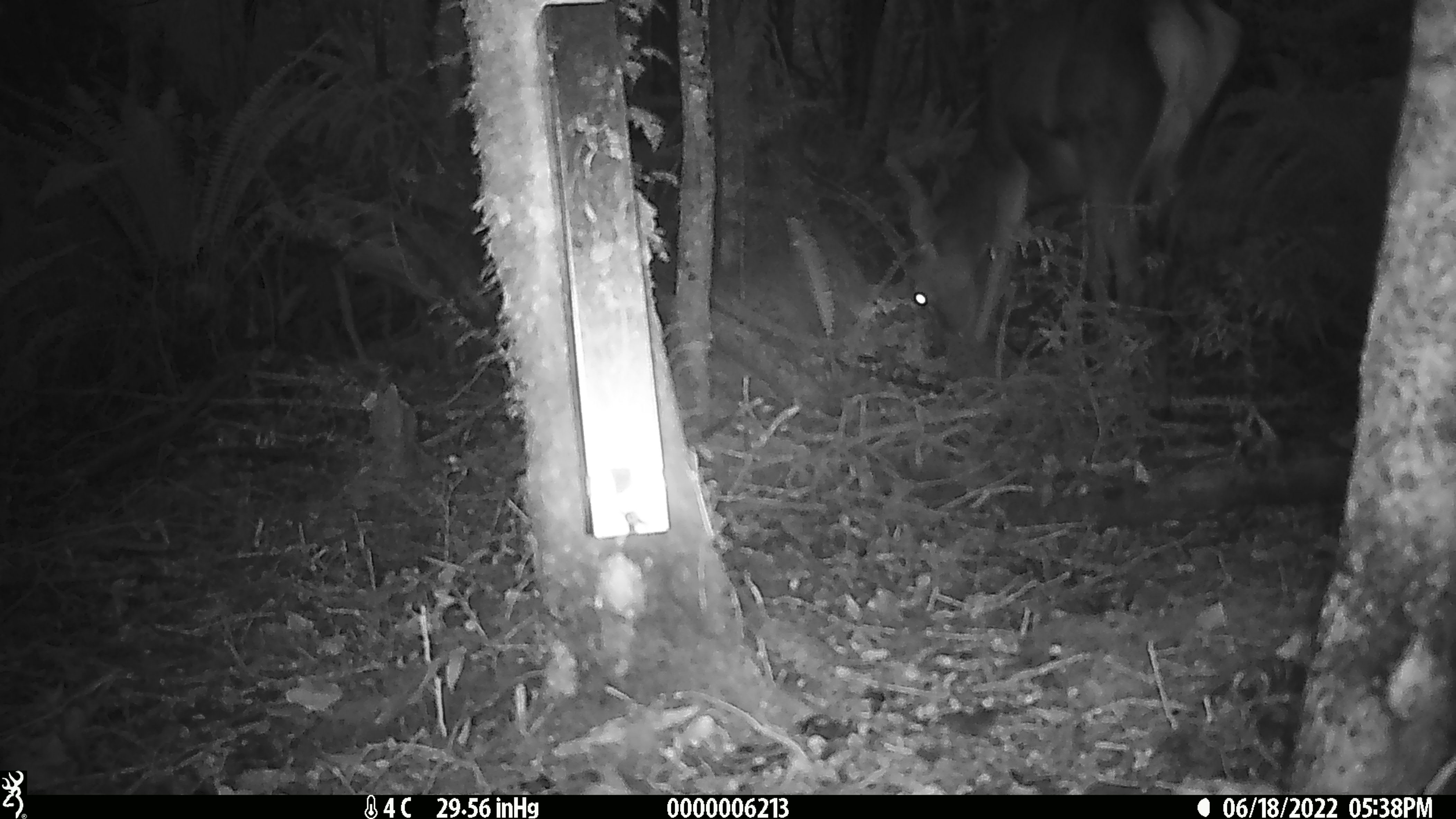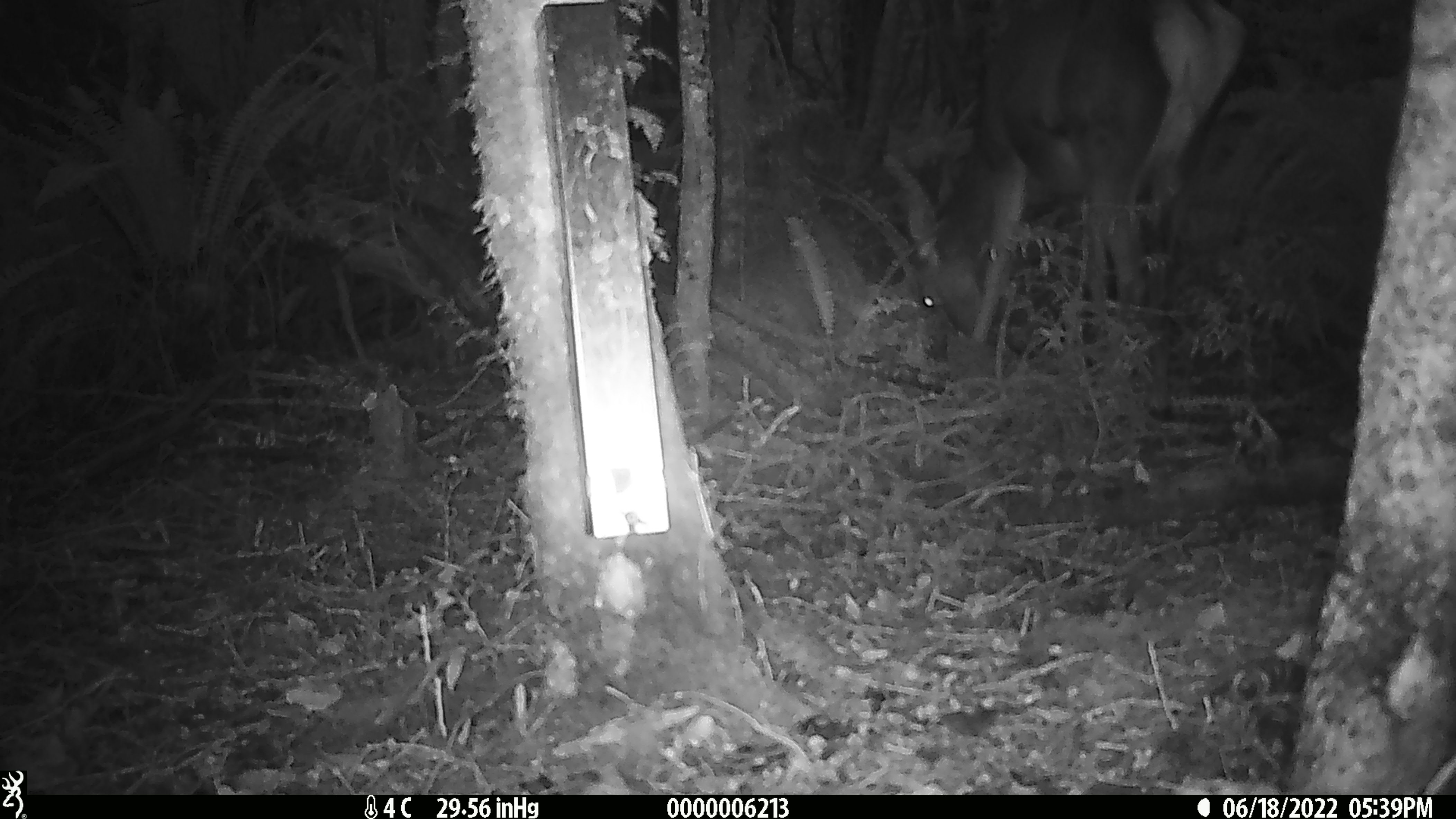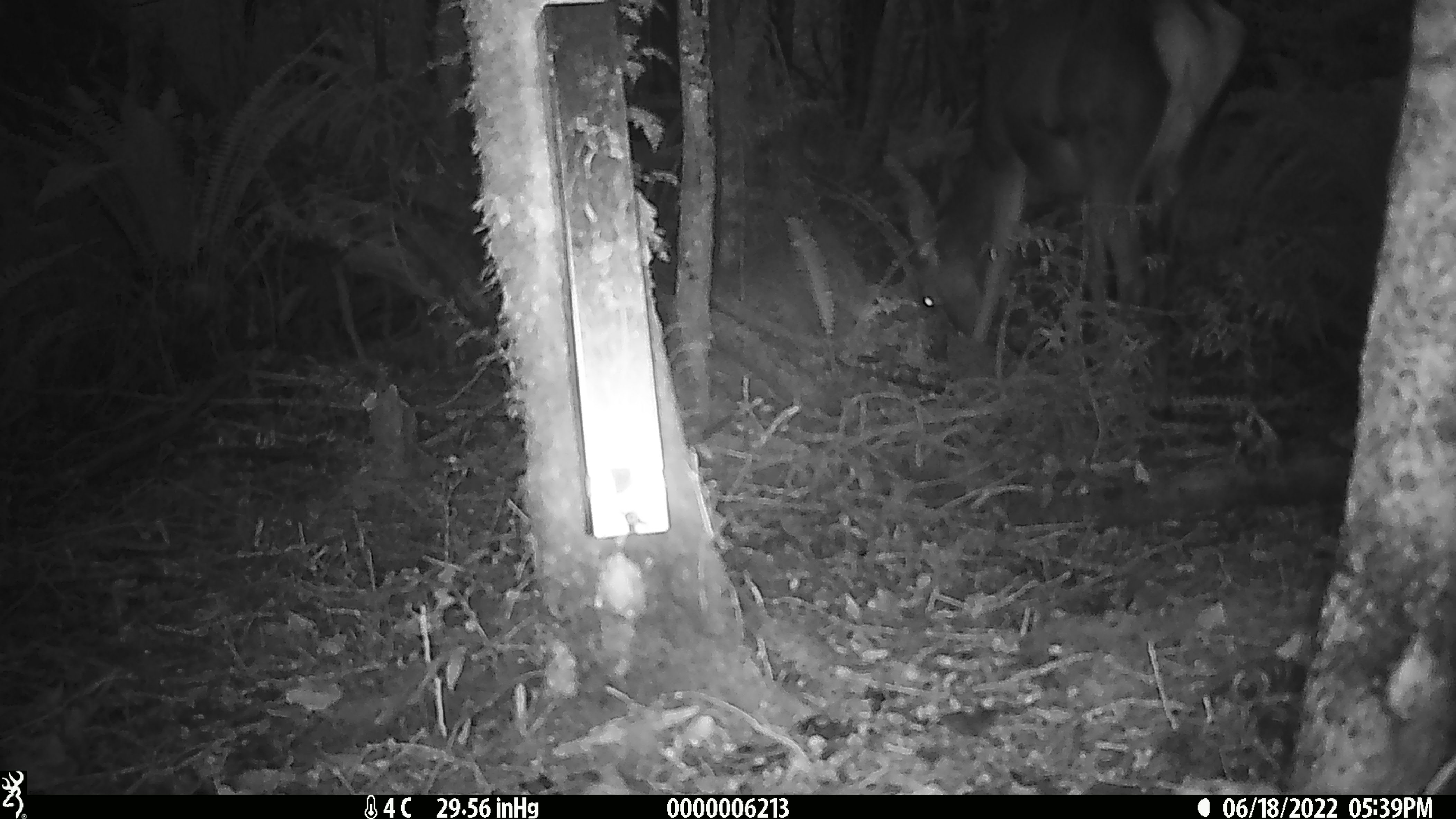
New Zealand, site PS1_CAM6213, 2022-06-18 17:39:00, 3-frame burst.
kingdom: Animalia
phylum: Chordata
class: Mammalia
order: Artiodactyla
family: Cervidae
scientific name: Cervidae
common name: deer